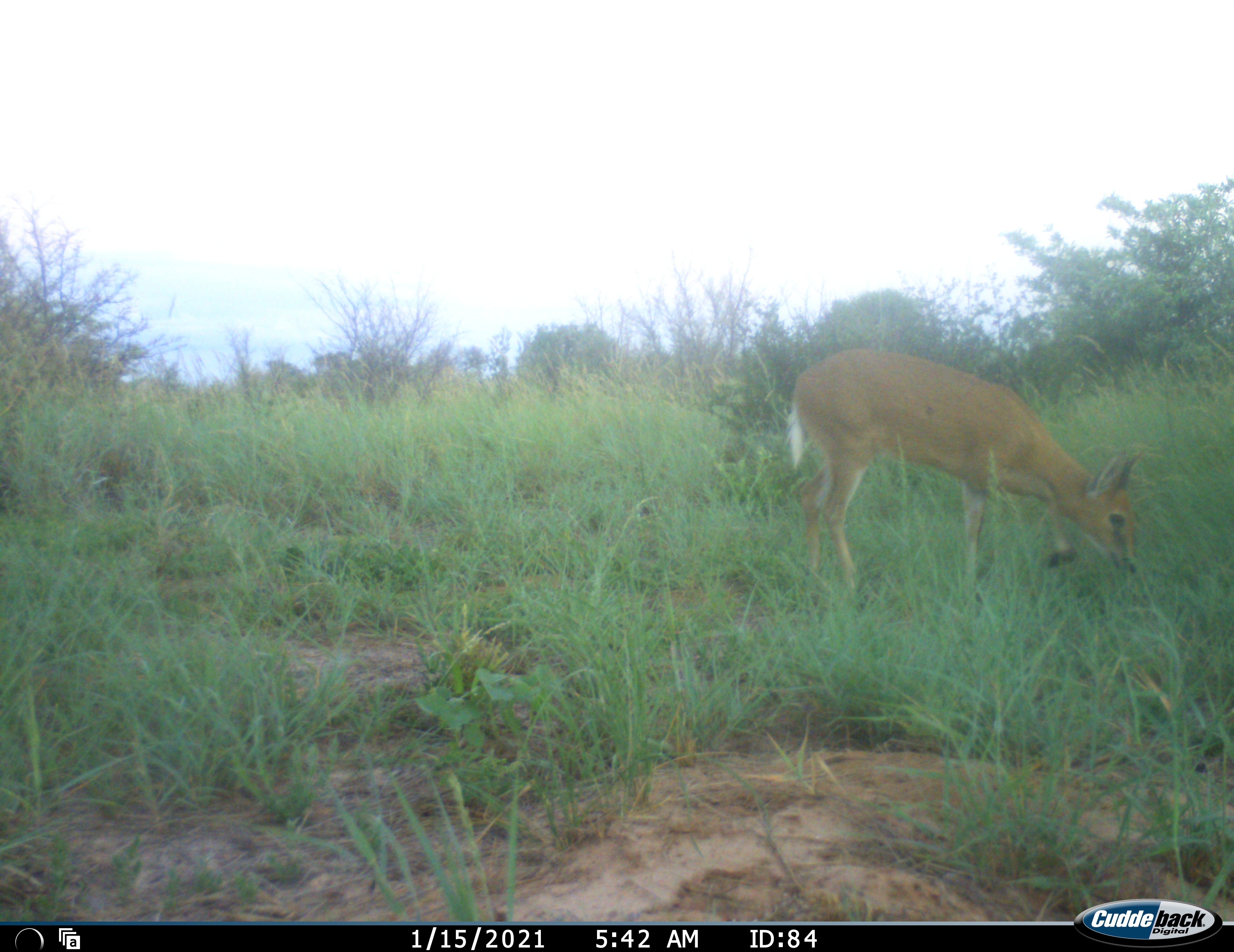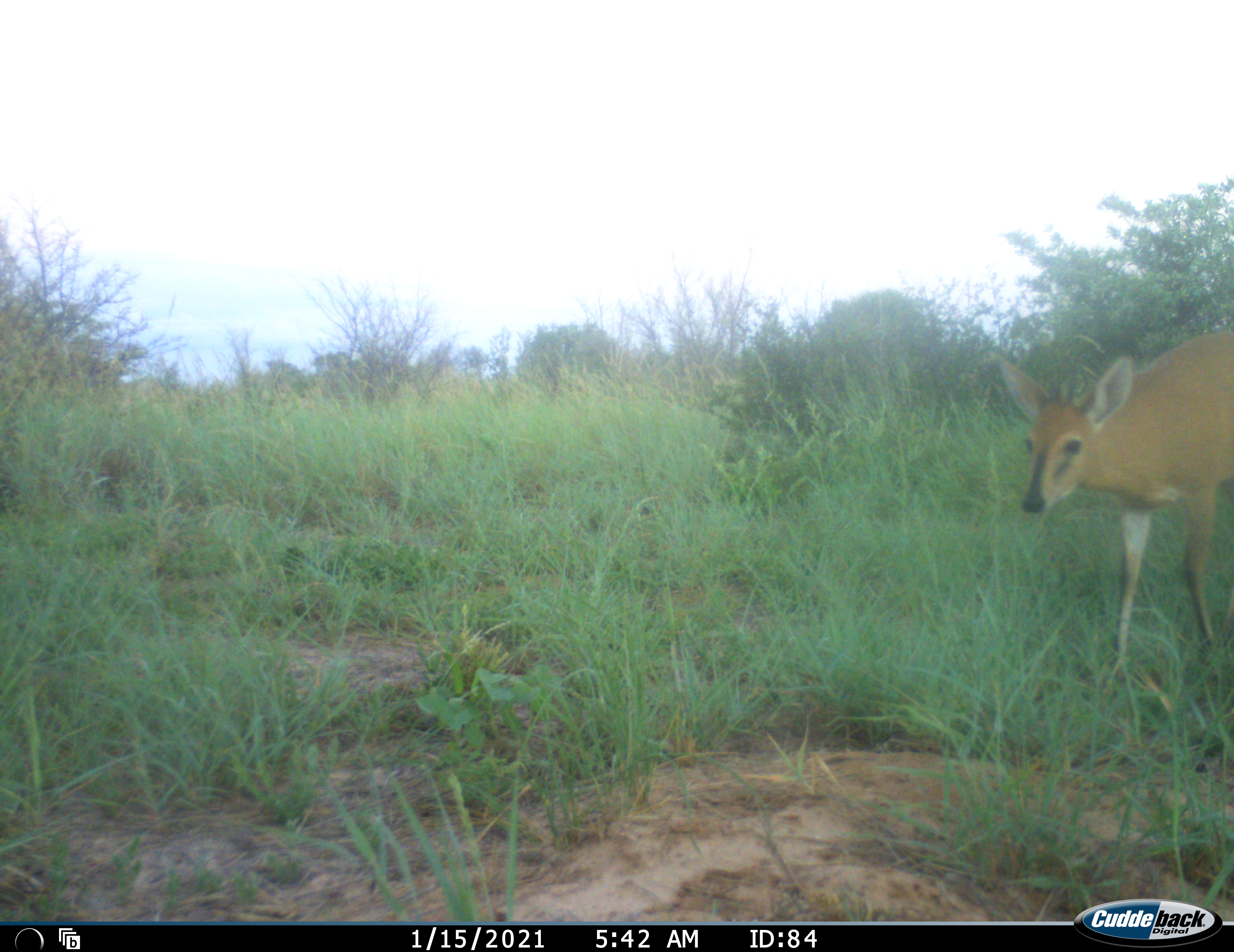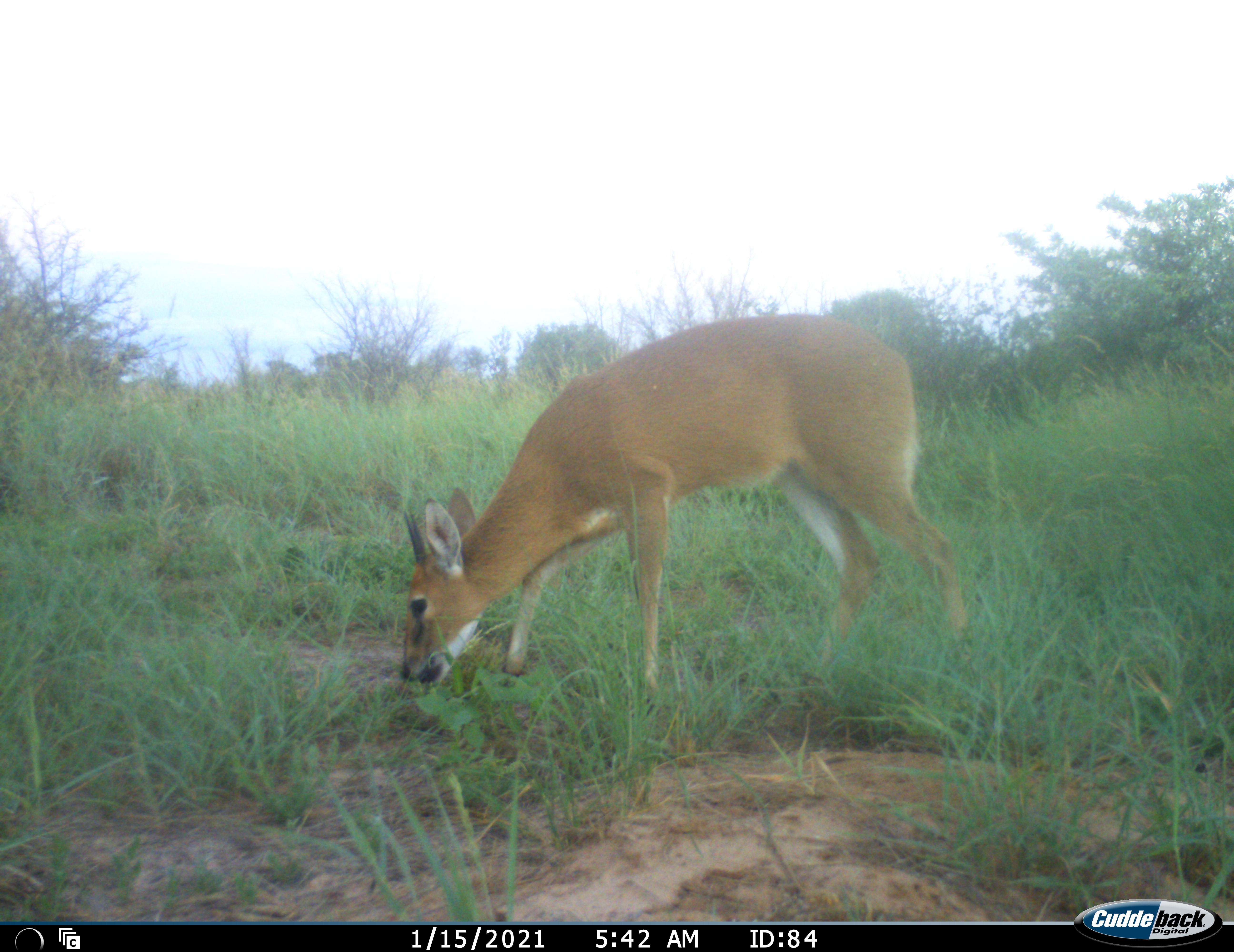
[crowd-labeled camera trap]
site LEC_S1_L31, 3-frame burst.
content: unidentified animal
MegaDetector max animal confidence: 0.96